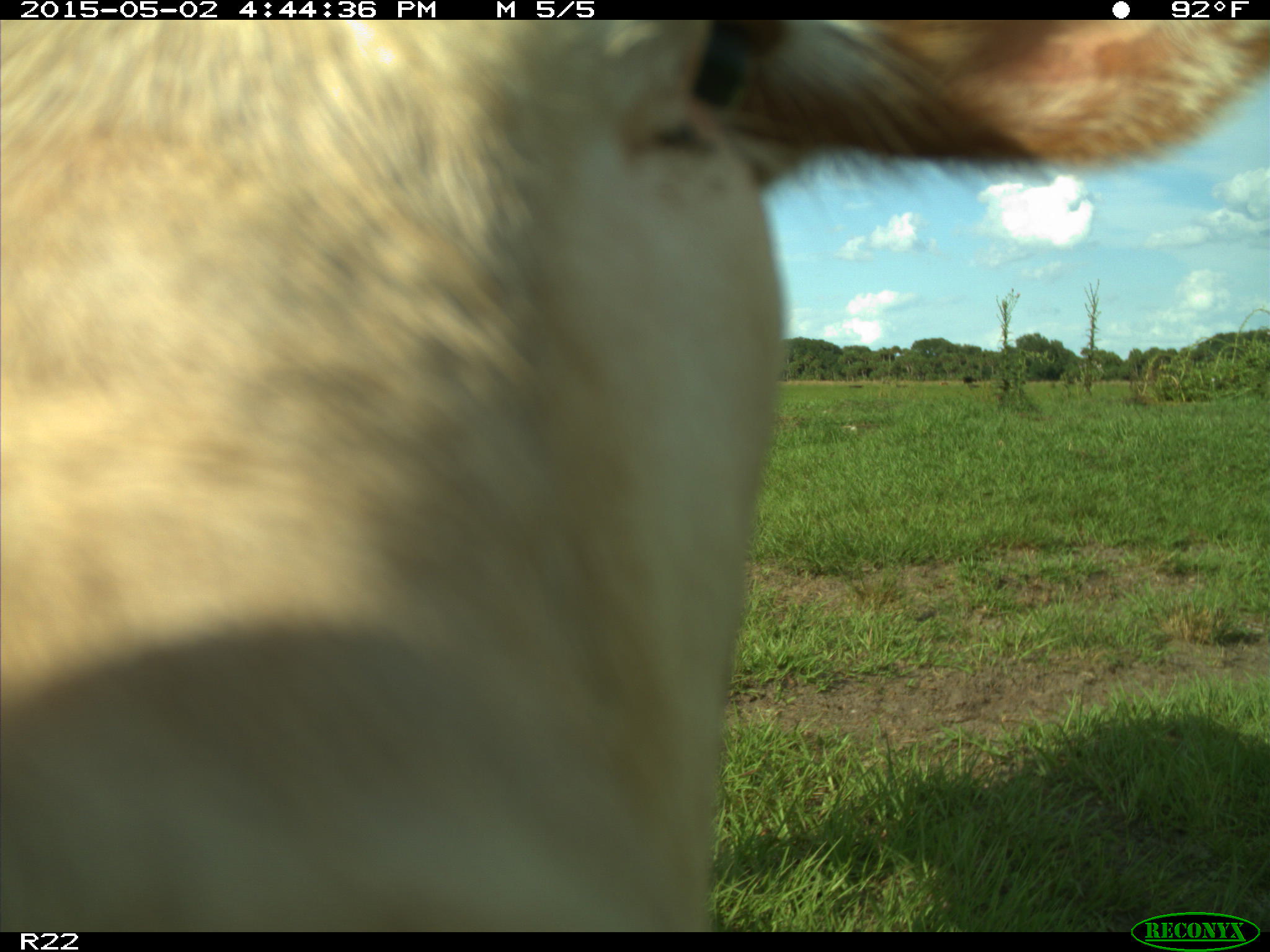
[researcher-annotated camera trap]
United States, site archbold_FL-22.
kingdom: Animalia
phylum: Chordata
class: Mammalia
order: Artiodactyla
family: Bovidae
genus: Bos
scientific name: Bos taurus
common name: domestic cow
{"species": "Bos taurus (domestic cow)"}